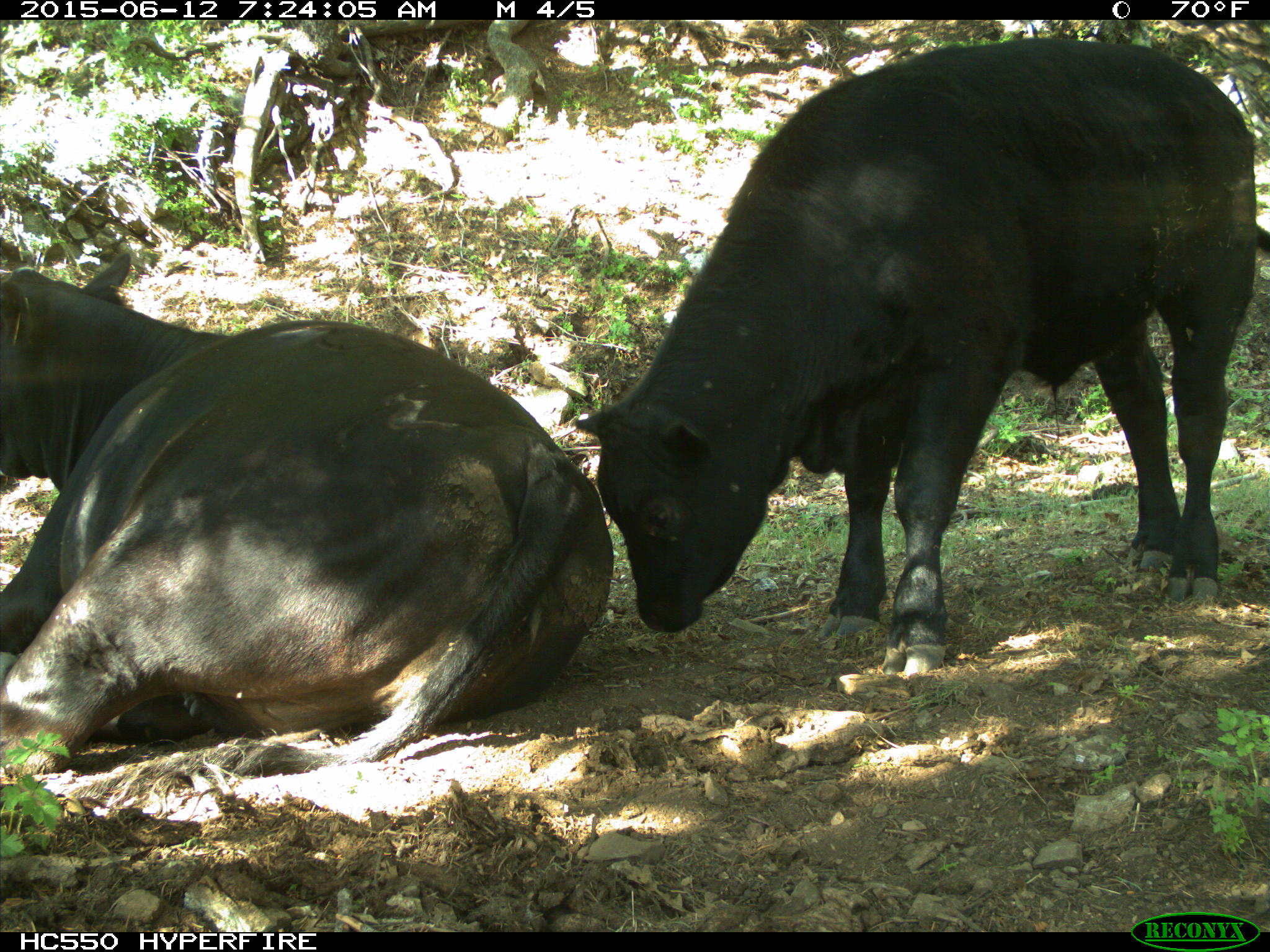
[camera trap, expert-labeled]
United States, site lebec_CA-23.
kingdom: Animalia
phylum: Chordata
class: Mammalia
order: Artiodactyla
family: Bovidae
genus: Bos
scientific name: Bos taurus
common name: domestic cow